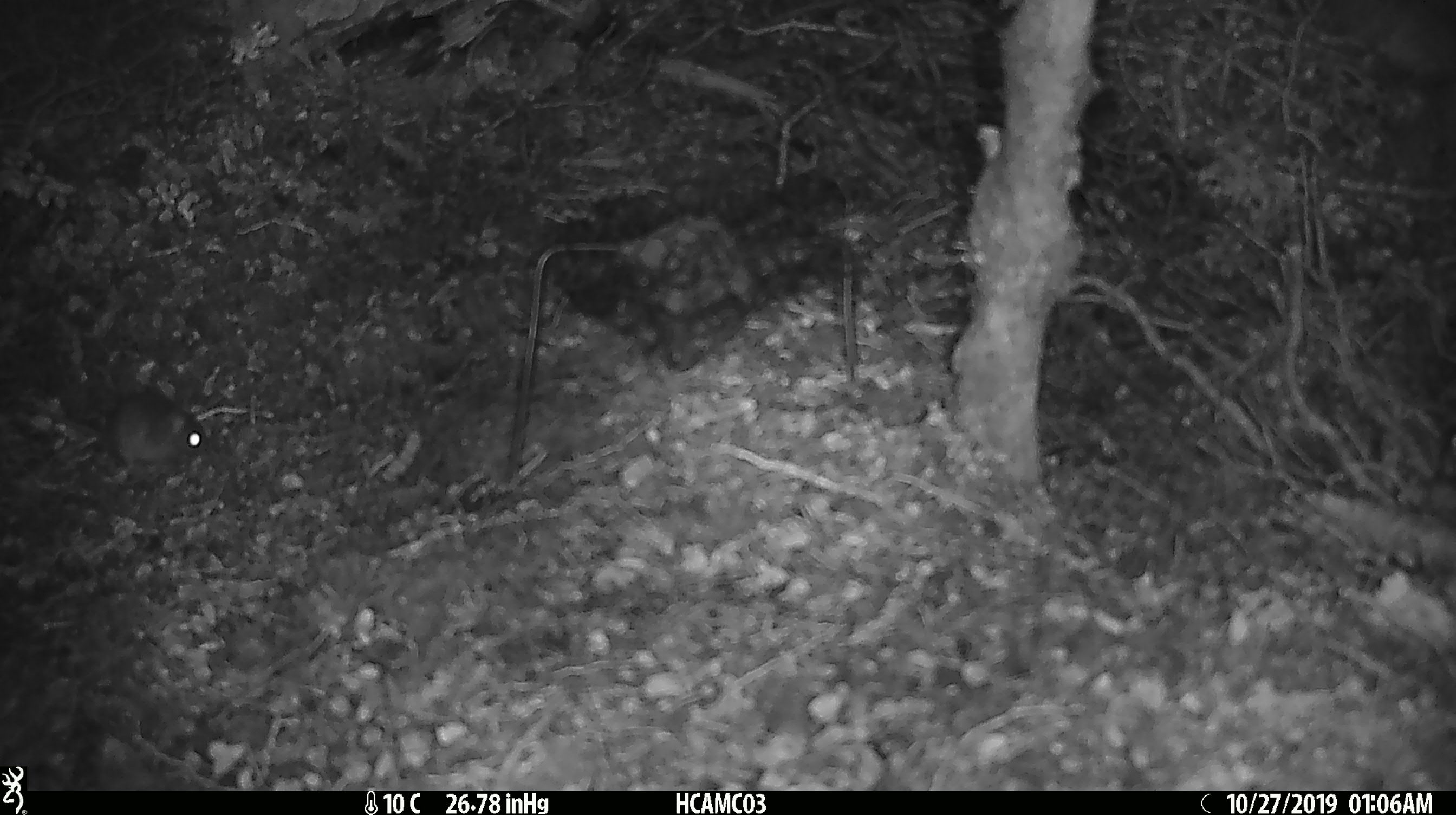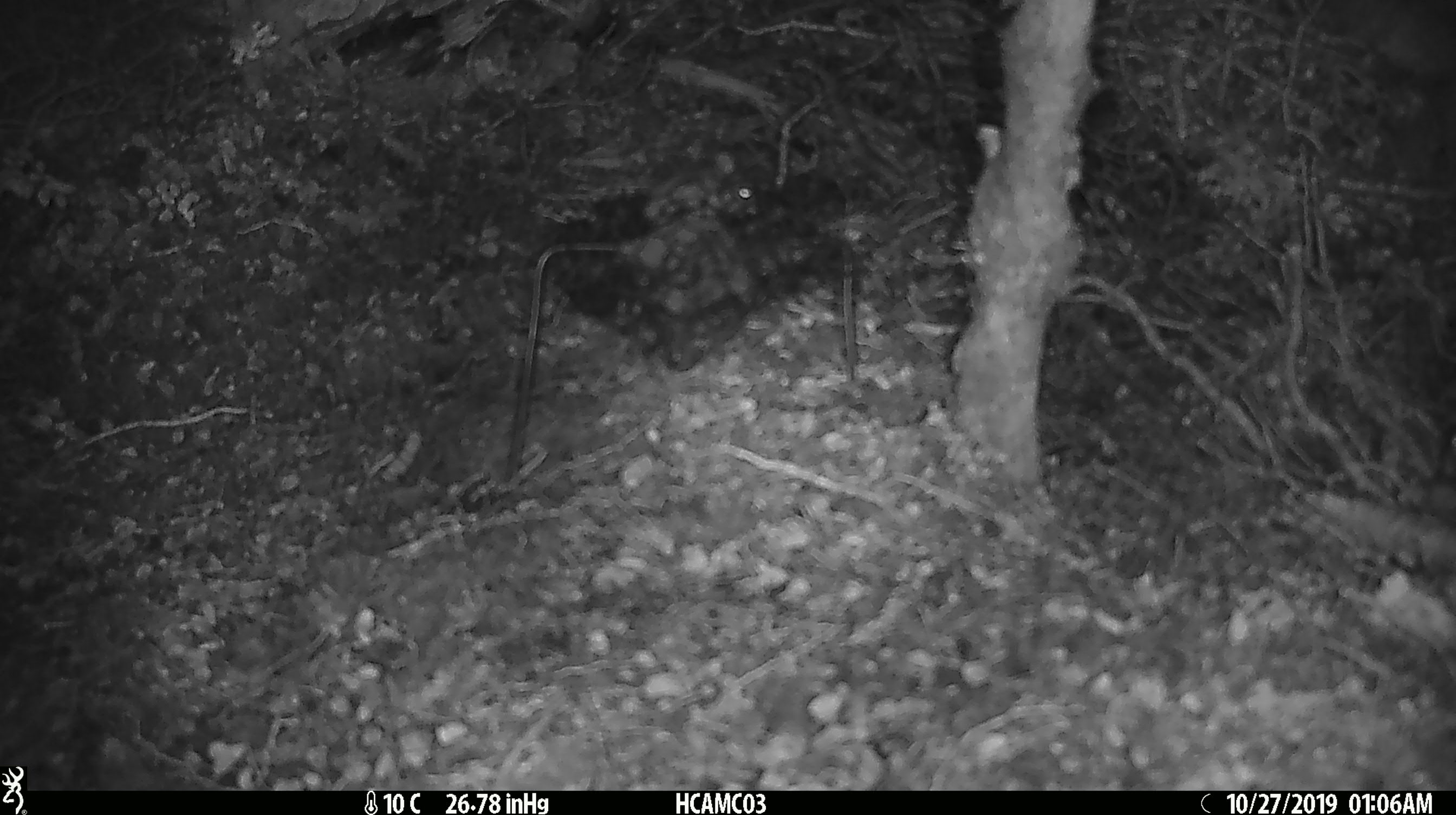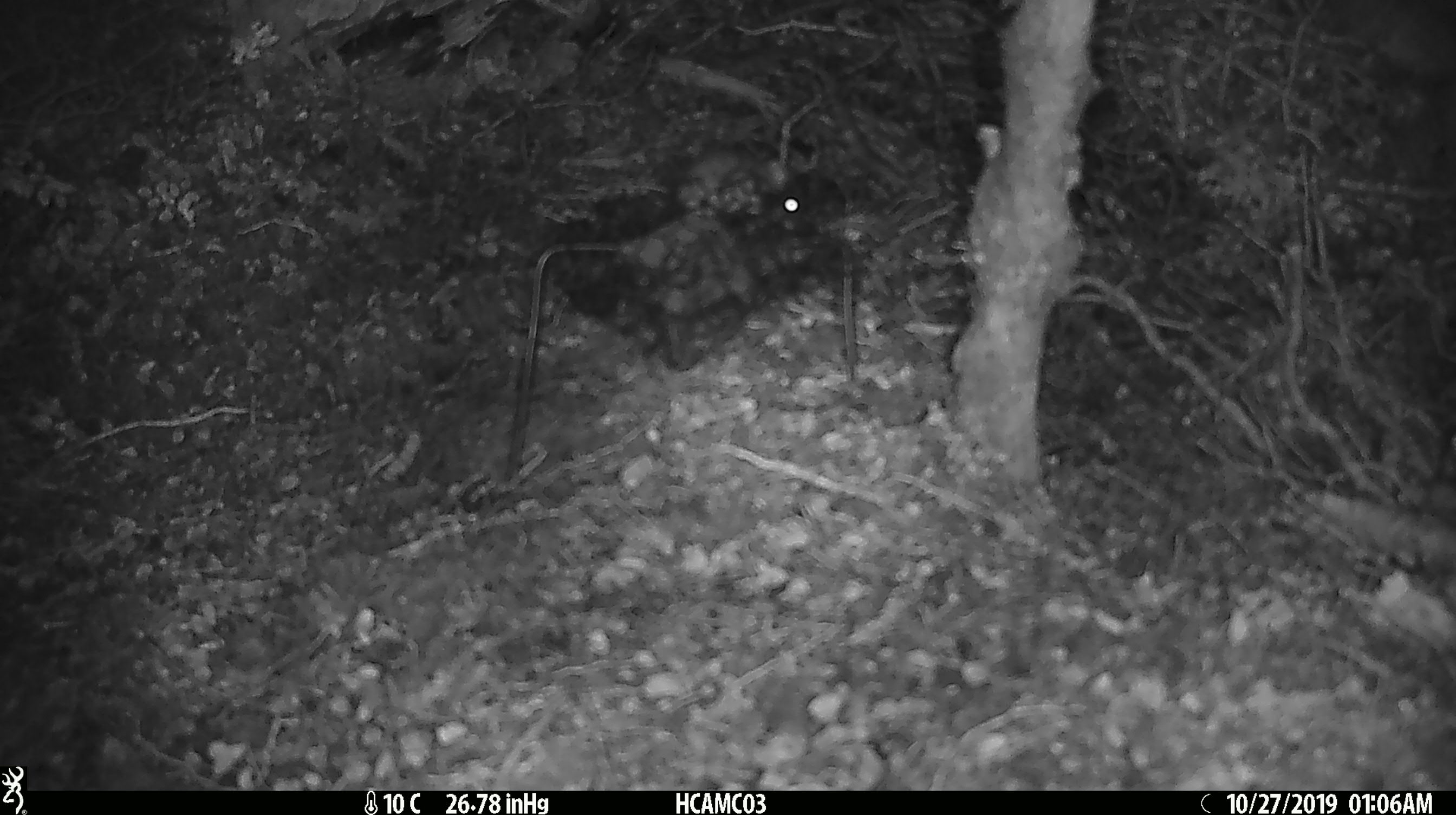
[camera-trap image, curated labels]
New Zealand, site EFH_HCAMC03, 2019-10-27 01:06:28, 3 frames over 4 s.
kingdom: Animalia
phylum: Chordata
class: Mammalia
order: Rodentia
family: Muridae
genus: Mus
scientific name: Mus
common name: mouse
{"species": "mouse (Mus)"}